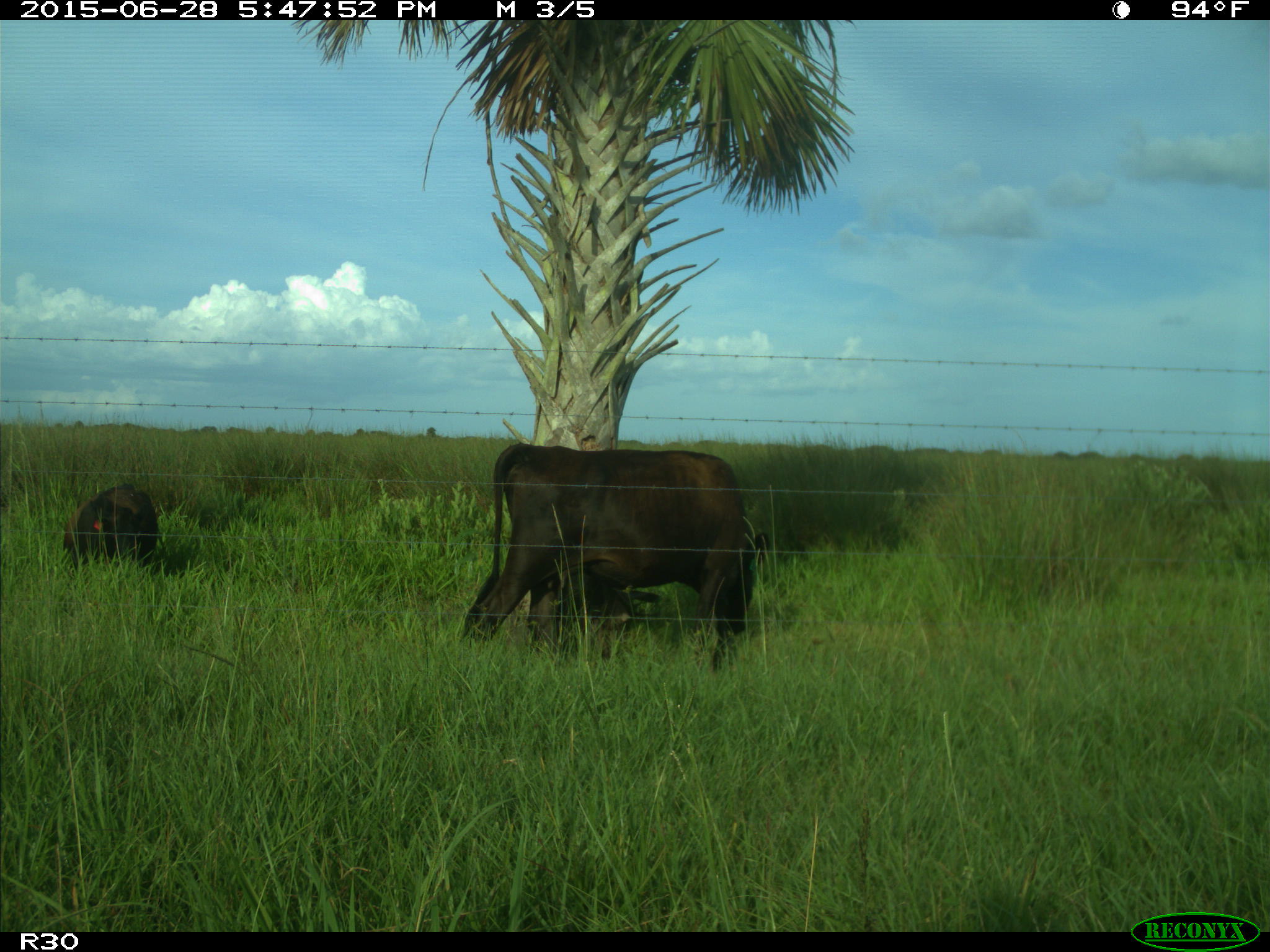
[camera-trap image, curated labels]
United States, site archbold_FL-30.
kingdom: Animalia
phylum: Chordata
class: Mammalia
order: Artiodactyla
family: Bovidae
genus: Bos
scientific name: Bos taurus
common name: domestic cow